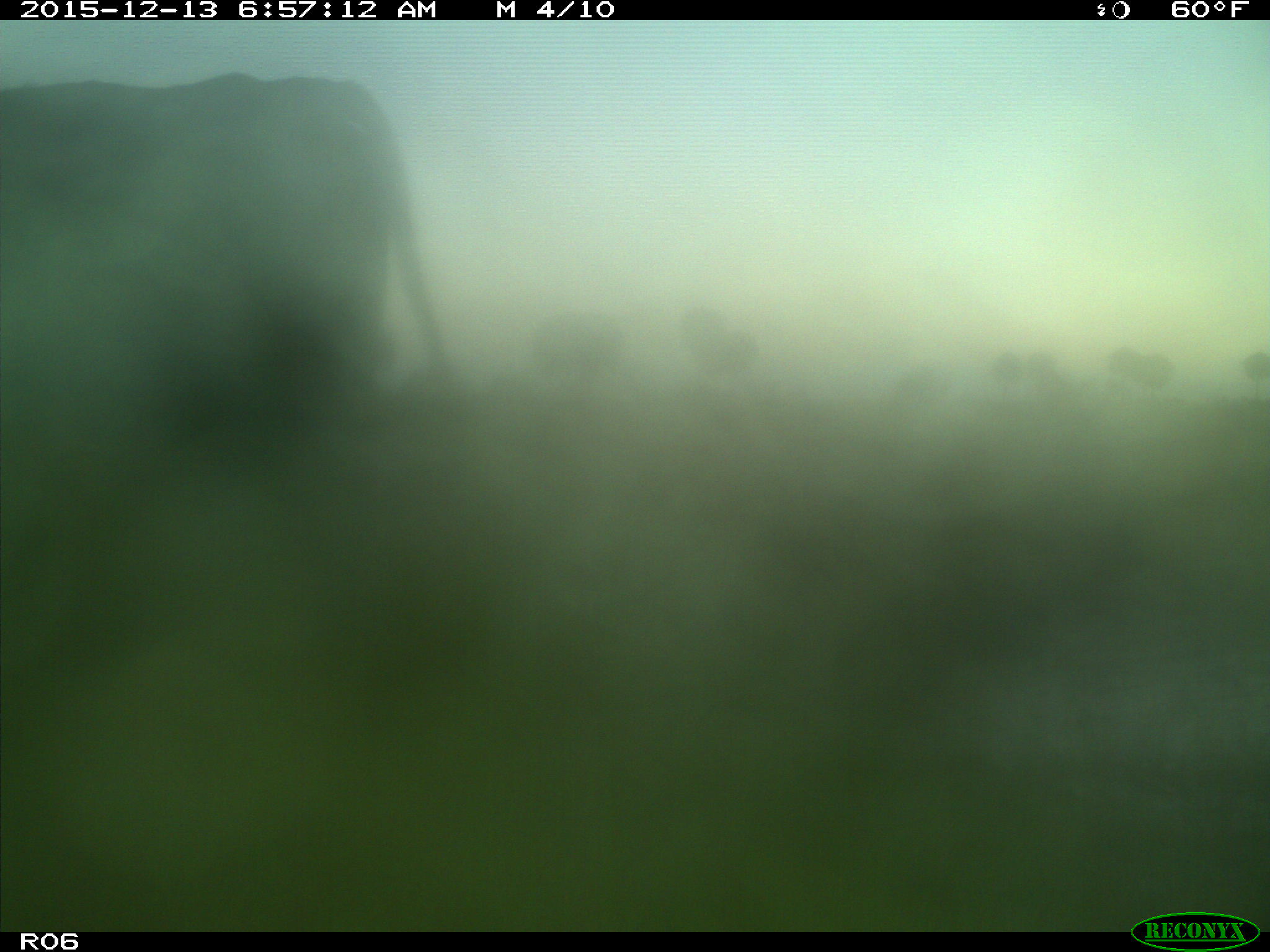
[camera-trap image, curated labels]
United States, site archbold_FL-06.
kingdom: Animalia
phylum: Chordata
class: Mammalia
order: Artiodactyla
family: Bovidae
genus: Bos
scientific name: Bos taurus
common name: domestic cow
Bos taurus (domestic cow).